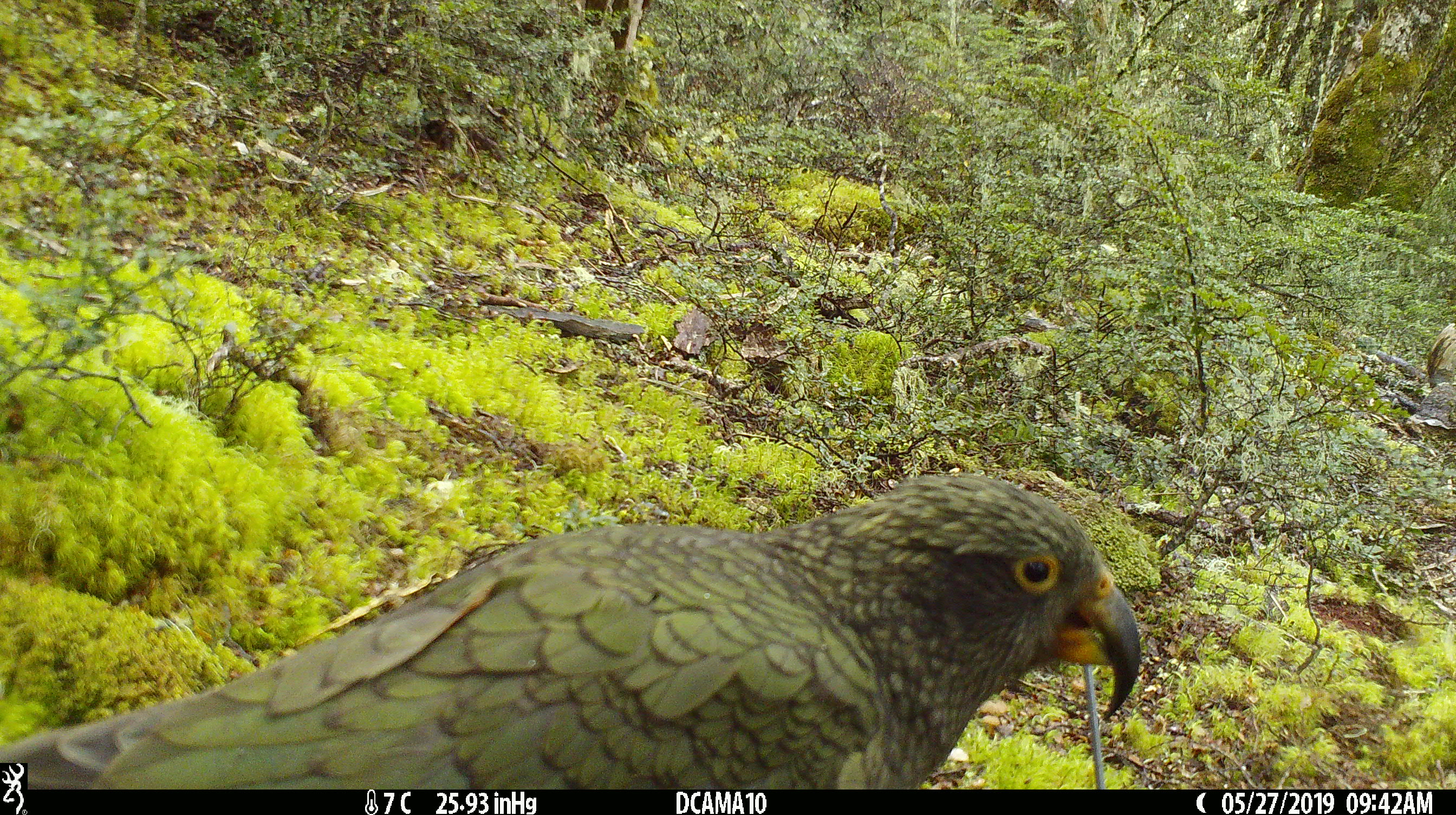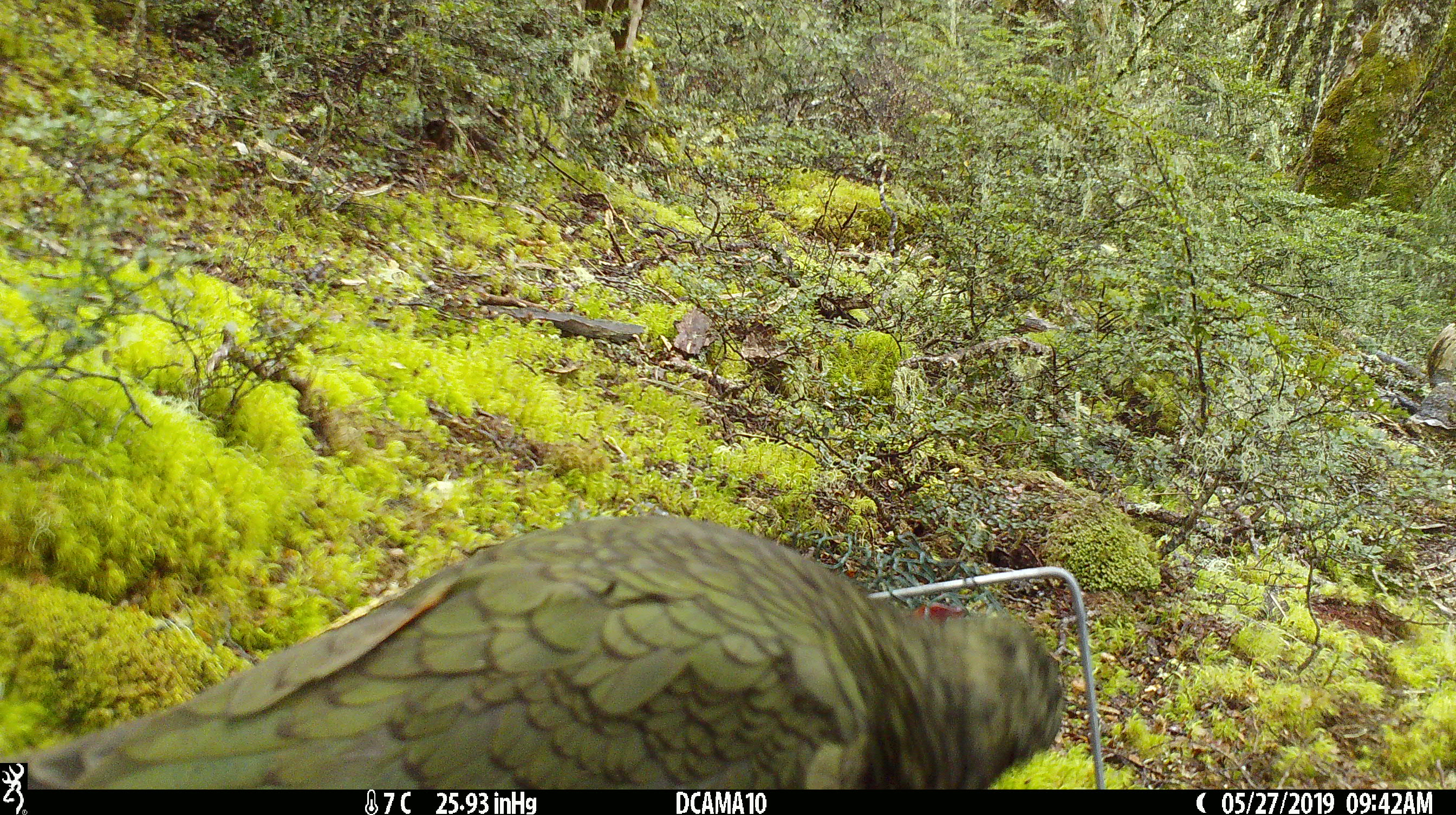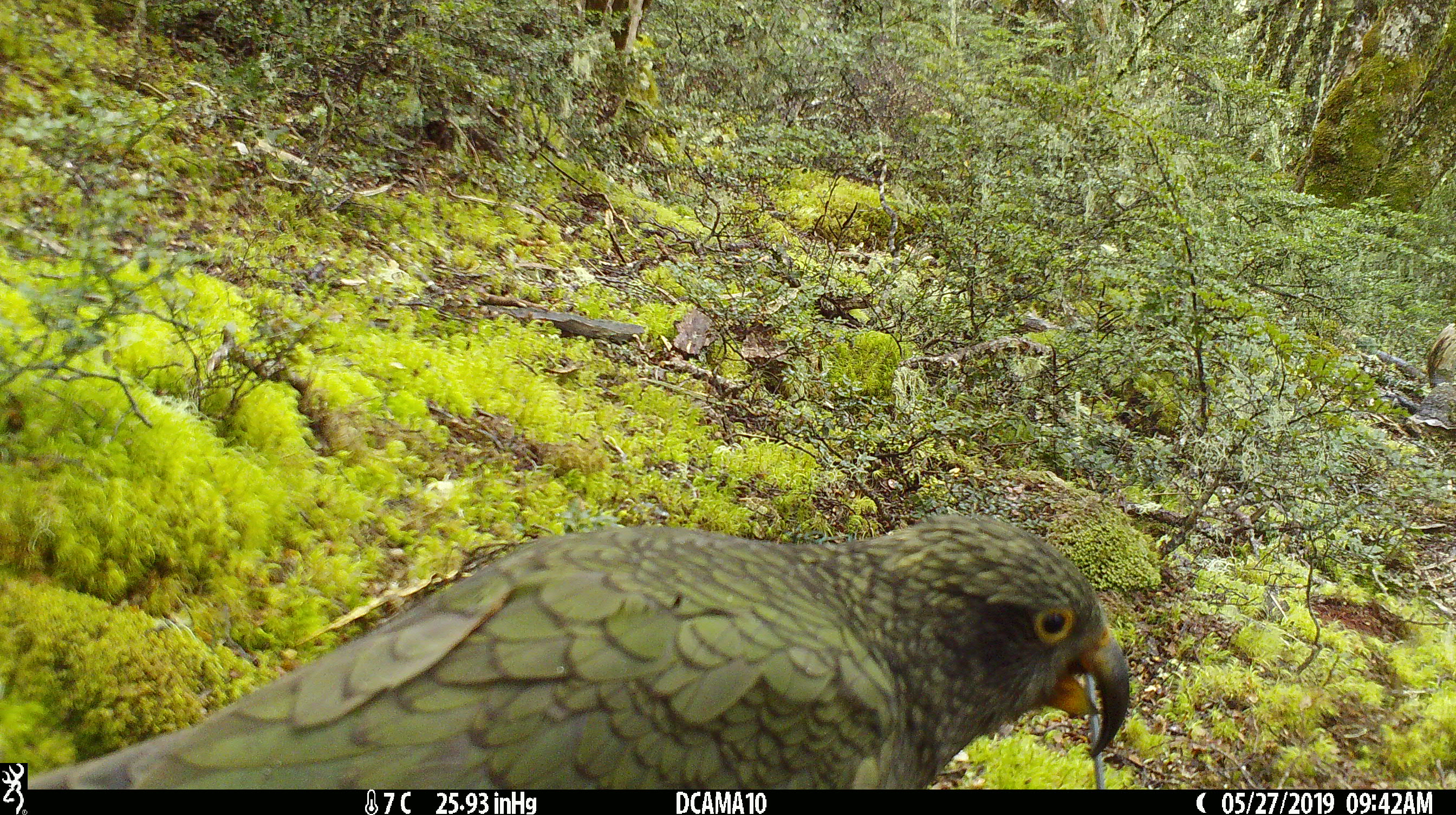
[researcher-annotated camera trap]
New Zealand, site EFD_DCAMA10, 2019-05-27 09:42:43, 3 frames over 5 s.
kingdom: Animalia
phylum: Chordata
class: Aves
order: Psittaciformes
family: Strigopidae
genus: Nestor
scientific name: Nestor notabilis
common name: kea